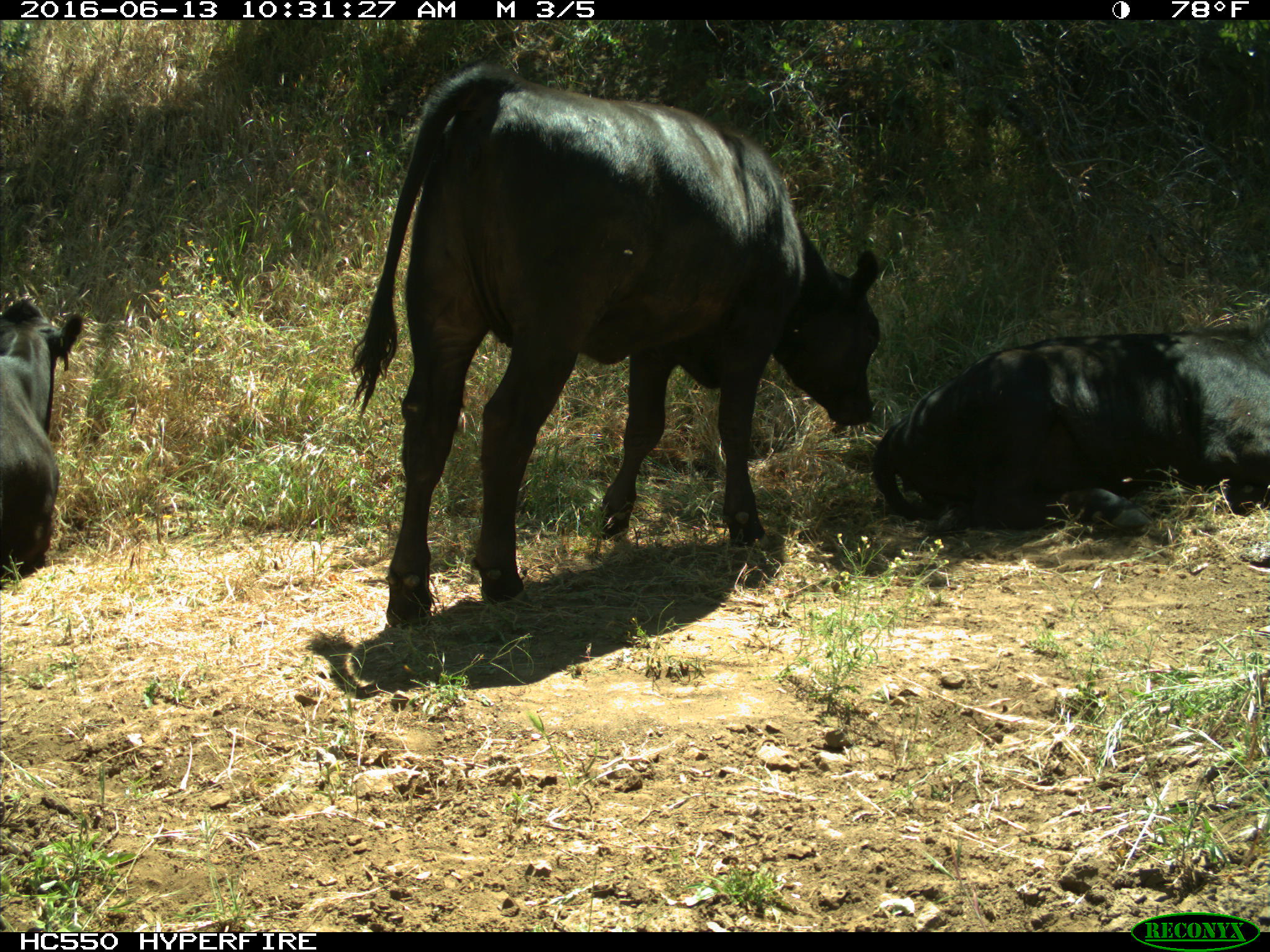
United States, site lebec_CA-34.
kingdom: Animalia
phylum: Chordata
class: Mammalia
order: Artiodactyla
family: Bovidae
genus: Bos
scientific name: Bos taurus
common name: domestic cow